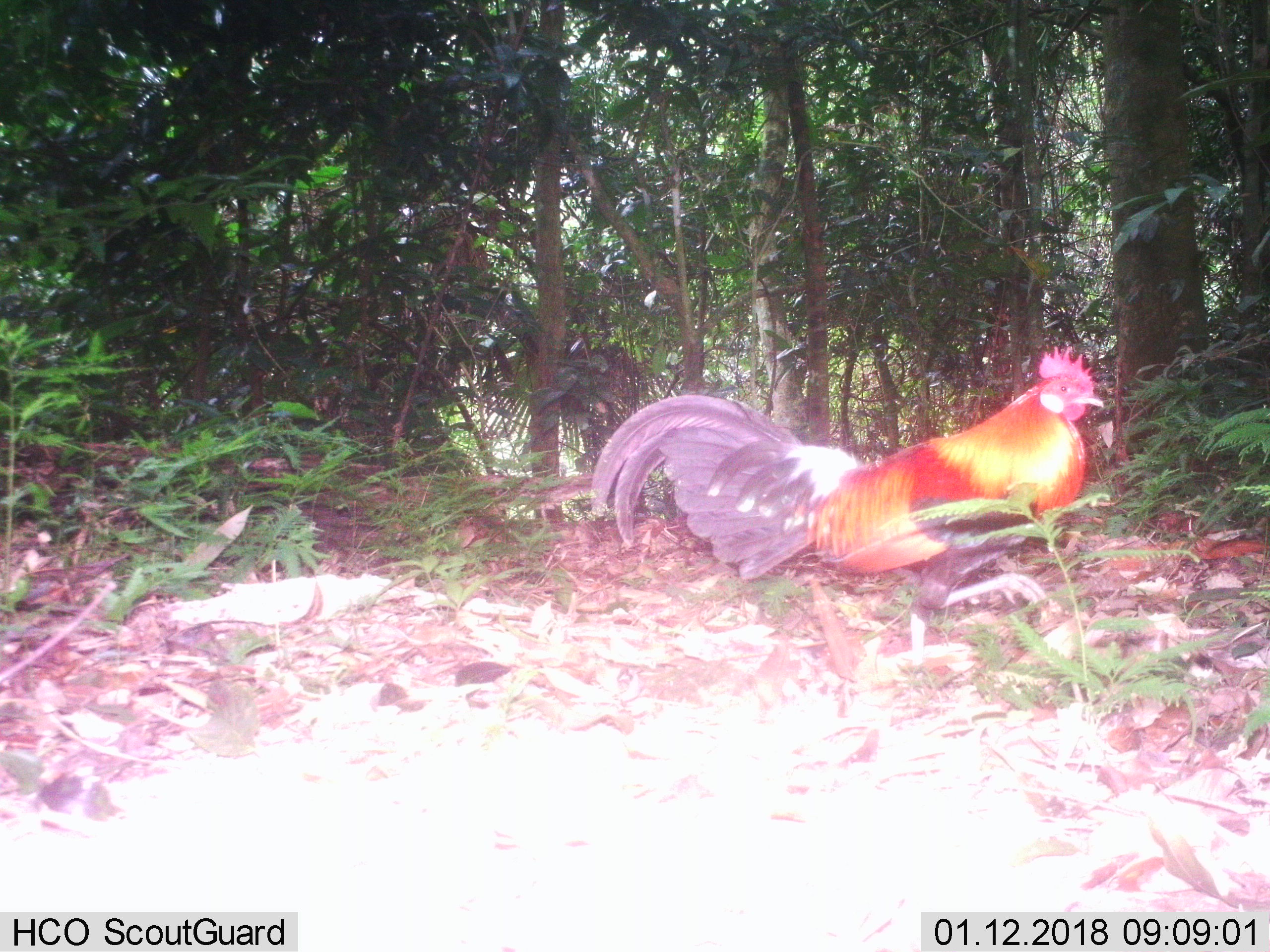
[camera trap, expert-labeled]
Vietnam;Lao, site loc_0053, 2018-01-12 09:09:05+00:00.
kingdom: Animalia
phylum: Chordata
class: Aves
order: Galliformes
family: Phasianidae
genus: Gallus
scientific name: Gallus gallus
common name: red junglefowl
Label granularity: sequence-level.